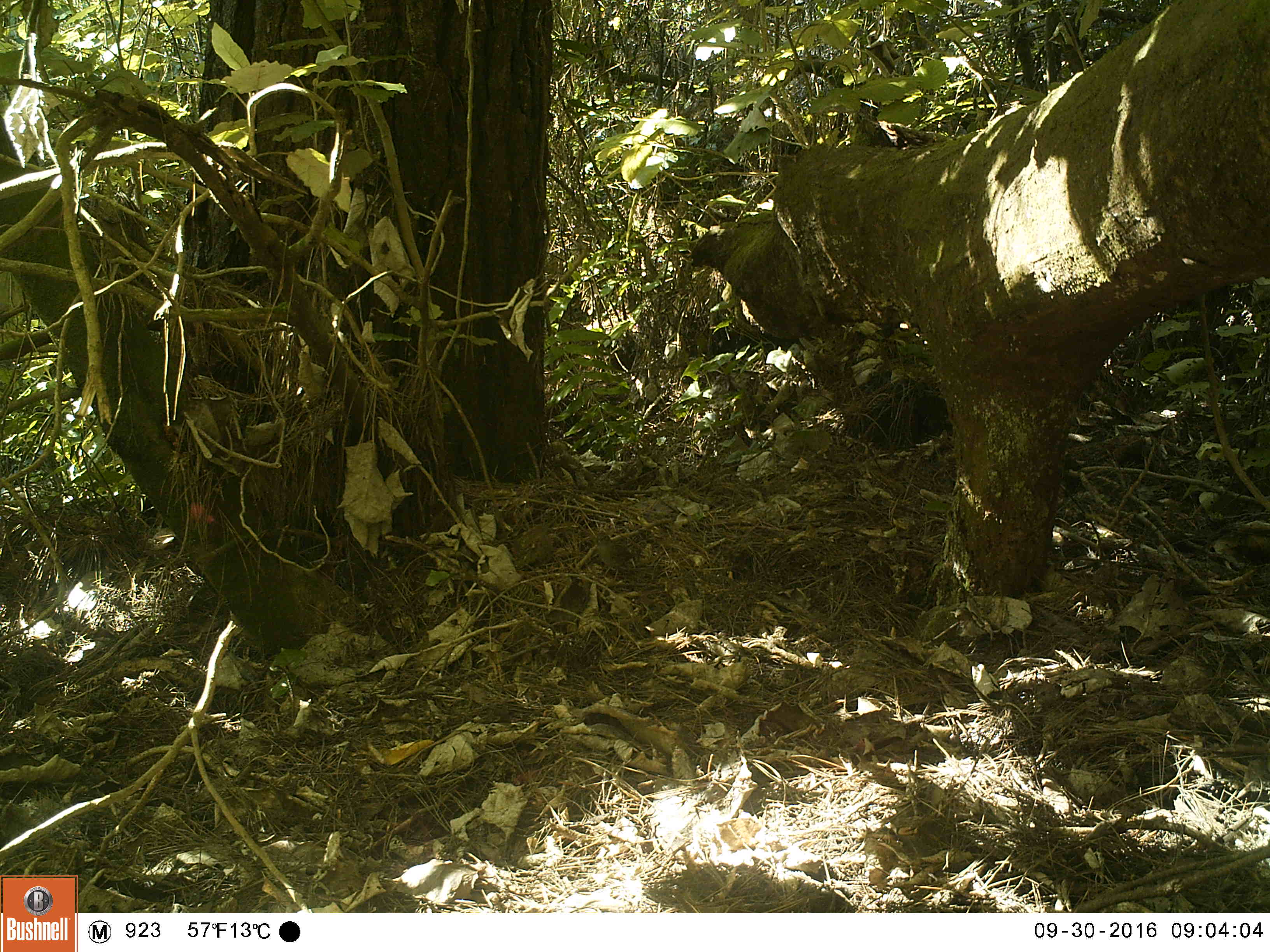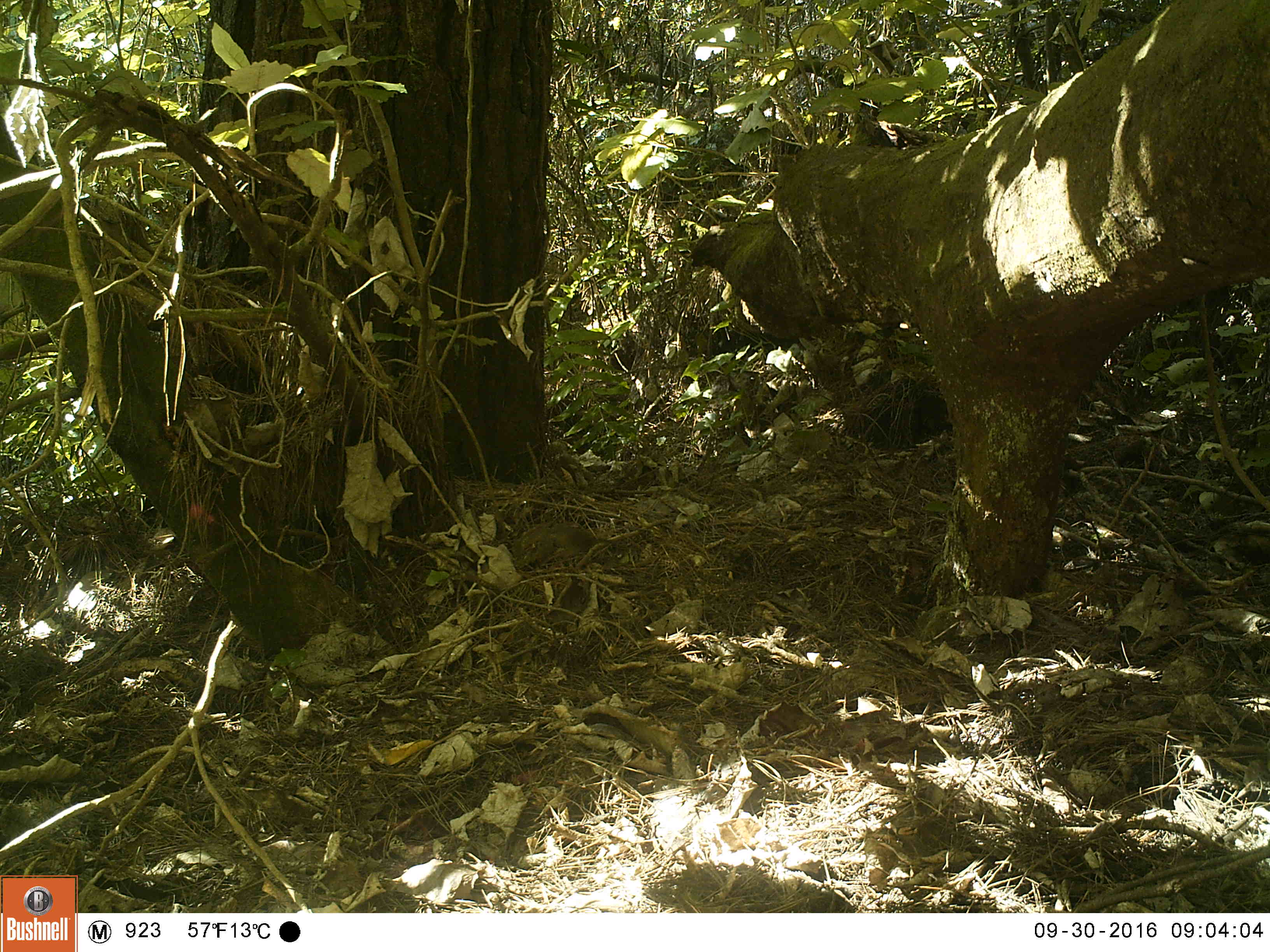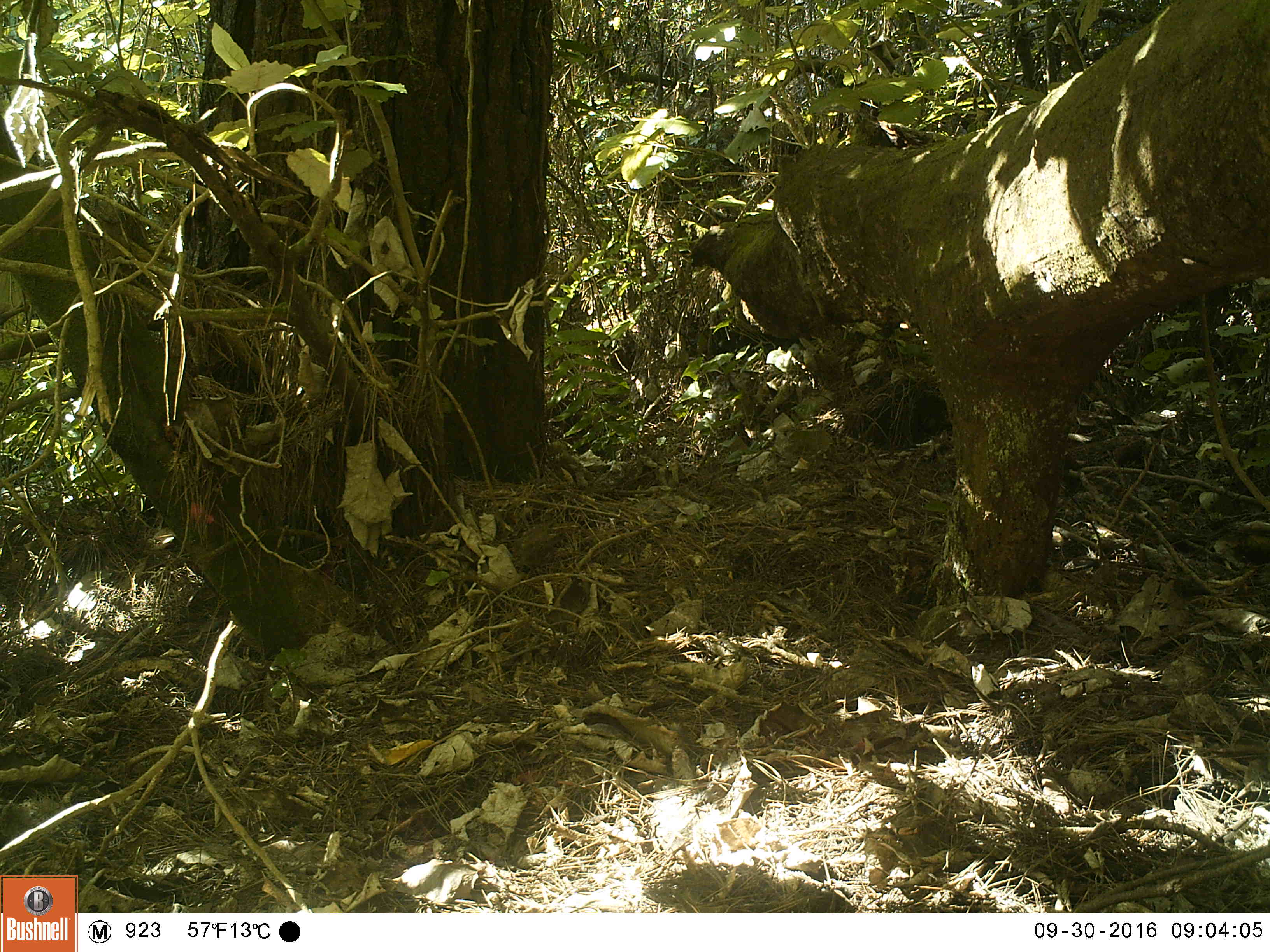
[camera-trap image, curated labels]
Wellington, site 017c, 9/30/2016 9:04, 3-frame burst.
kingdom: Animalia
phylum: Chordata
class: Aves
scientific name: Aves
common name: bird